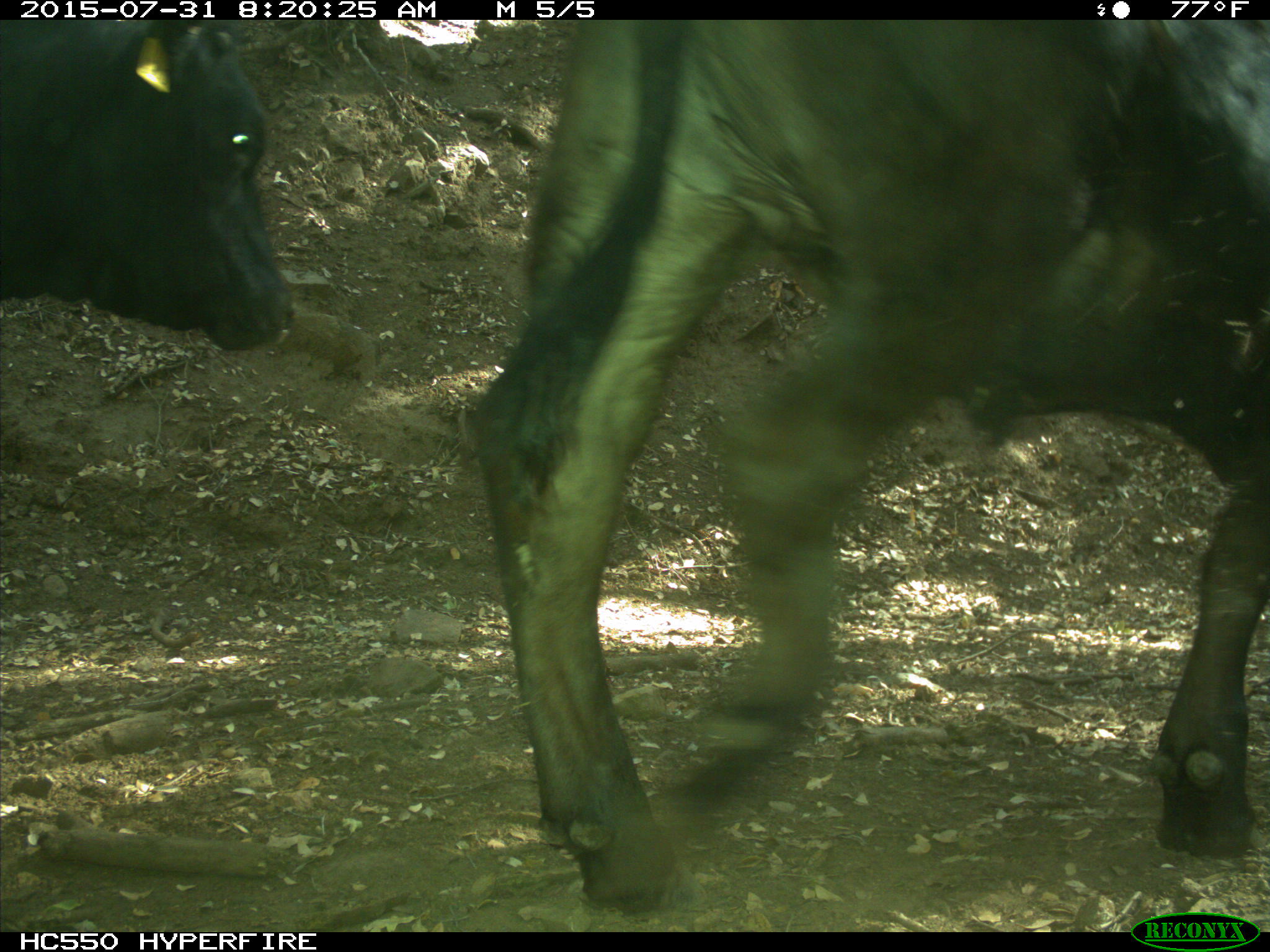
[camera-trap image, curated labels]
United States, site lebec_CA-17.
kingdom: Animalia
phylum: Chordata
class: Mammalia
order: Artiodactyla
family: Bovidae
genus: Bos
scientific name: Bos taurus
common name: domestic cow